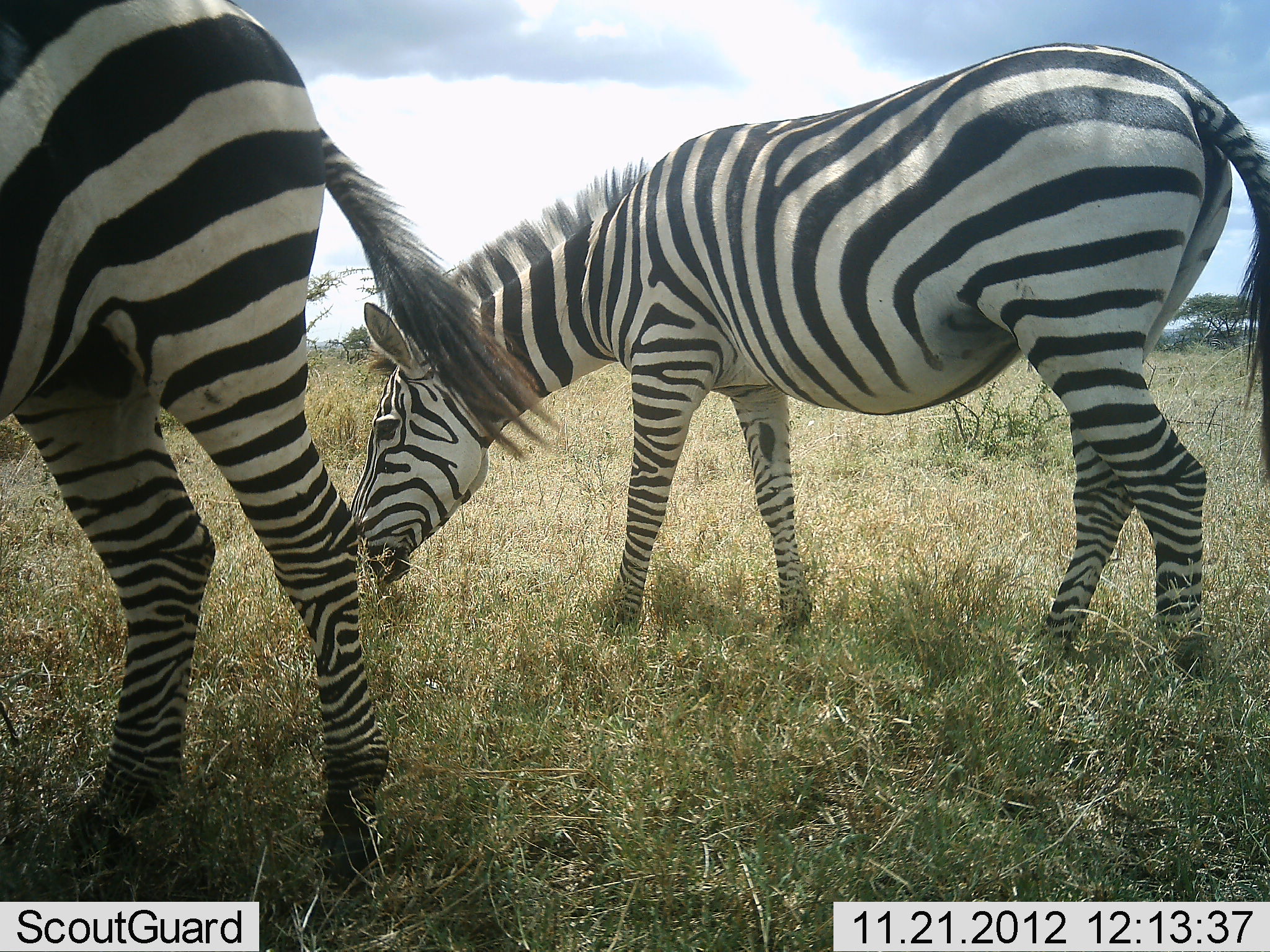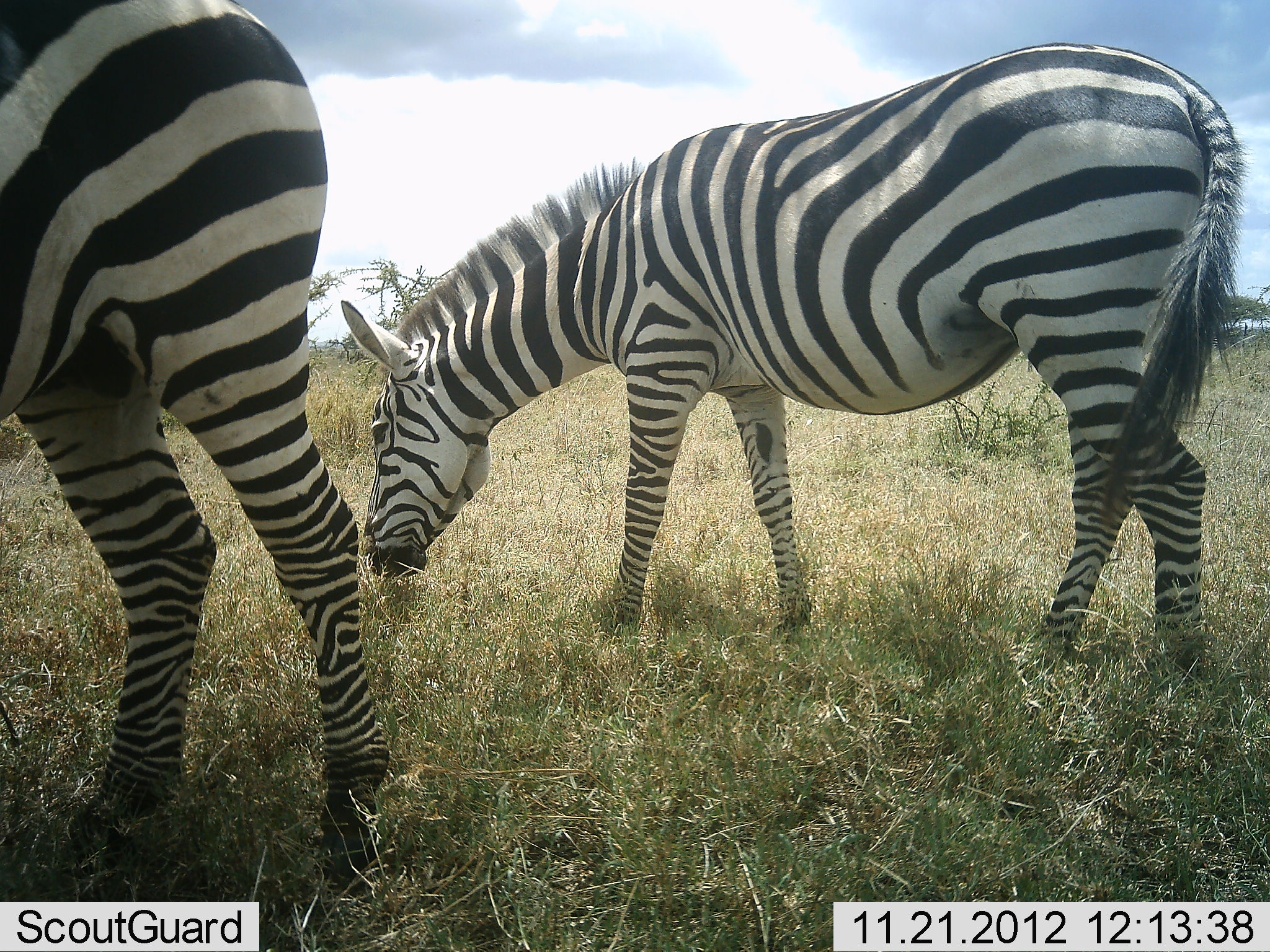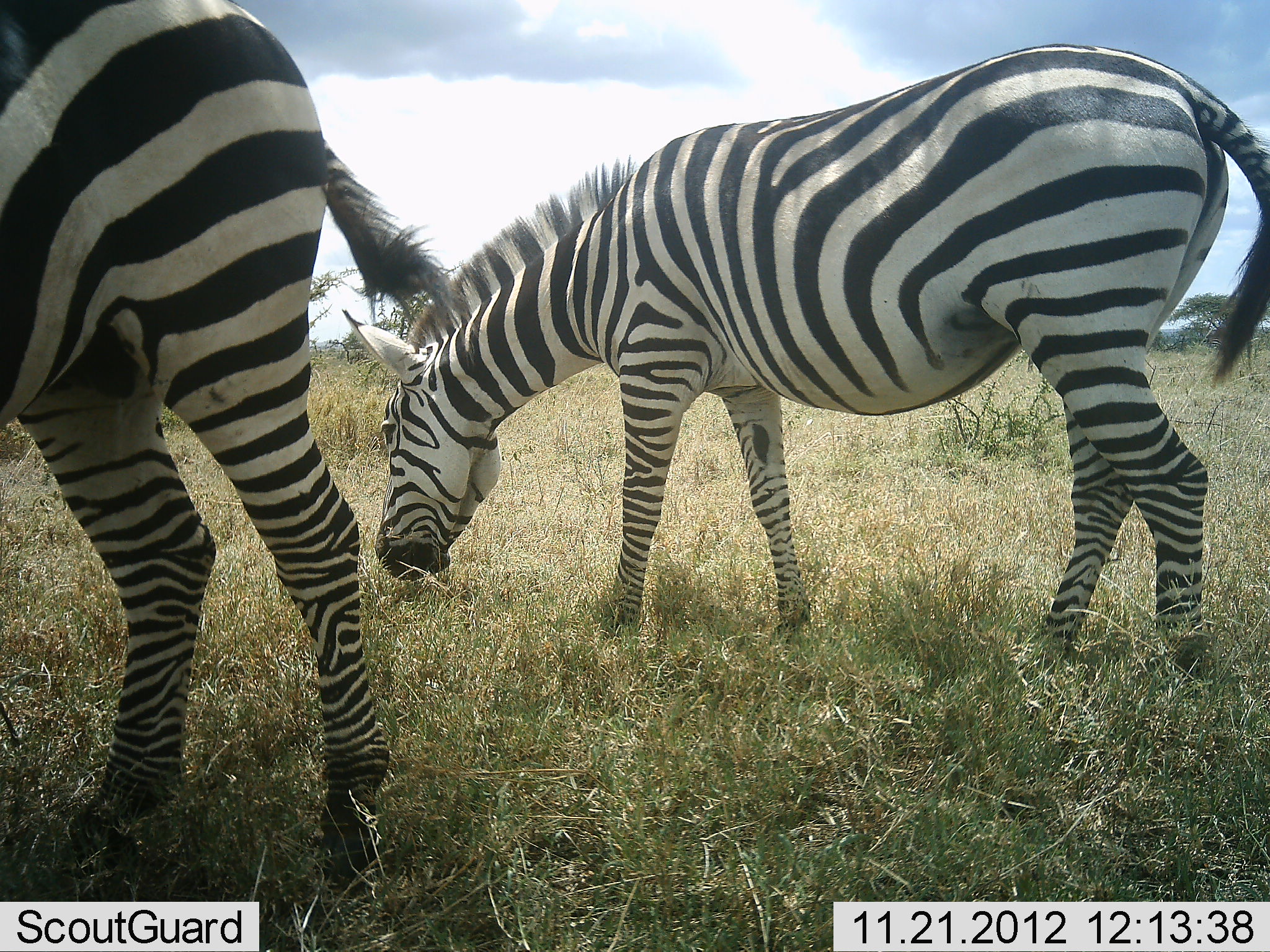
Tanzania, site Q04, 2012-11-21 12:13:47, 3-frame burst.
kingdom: Animalia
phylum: Chordata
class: Mammalia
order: Perissodactyla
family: Equidae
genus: Equus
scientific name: Equus quagga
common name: plains zebra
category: zebra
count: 2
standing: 30%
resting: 0%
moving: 0%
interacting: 0%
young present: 0%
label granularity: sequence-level